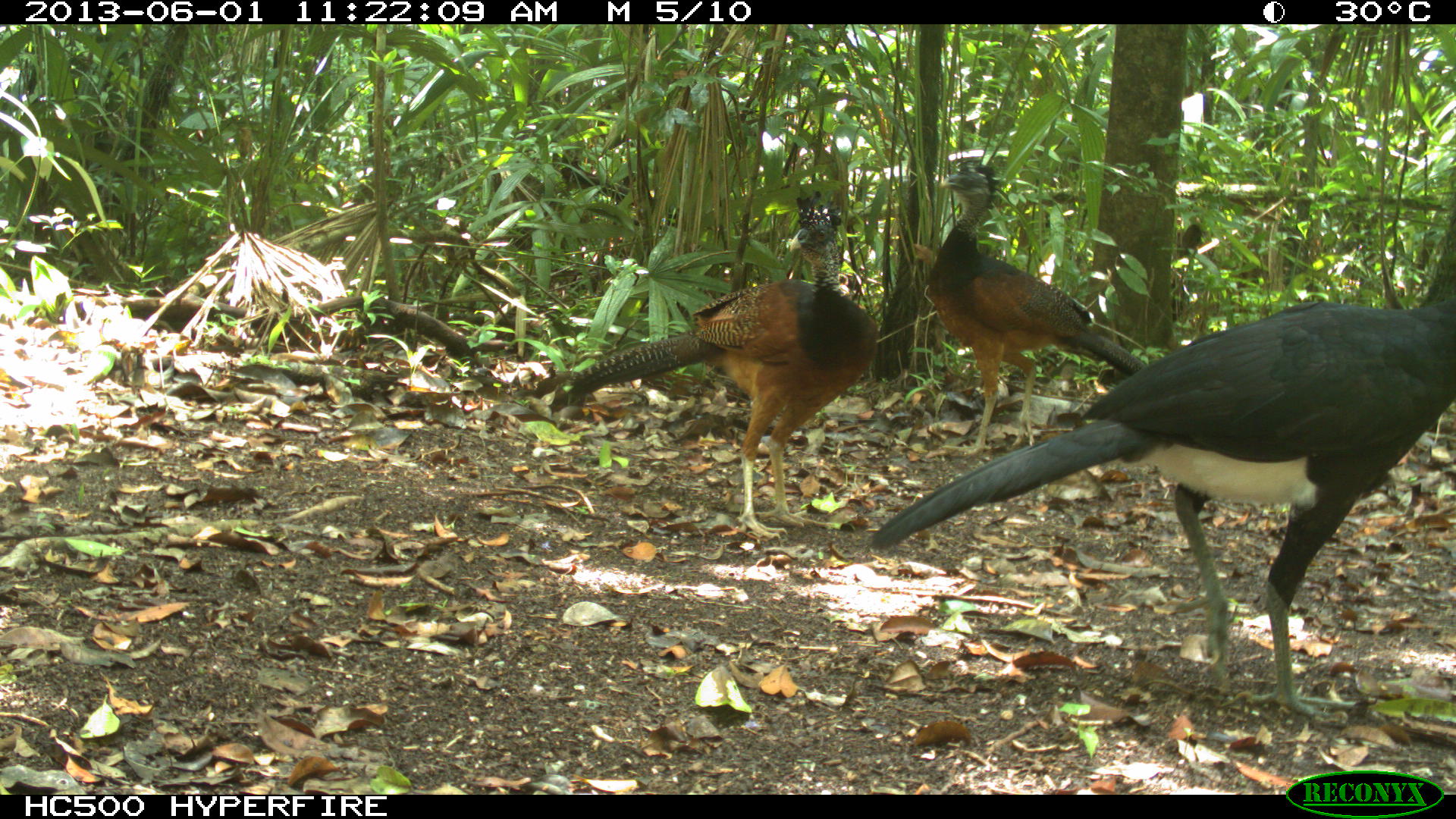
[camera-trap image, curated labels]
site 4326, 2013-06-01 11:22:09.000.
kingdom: Animalia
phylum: Chordata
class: Aves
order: Galliformes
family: Cracidae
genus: Crax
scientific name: Crax rubra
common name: great curassow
Crax rubra (great curassow), count 3.